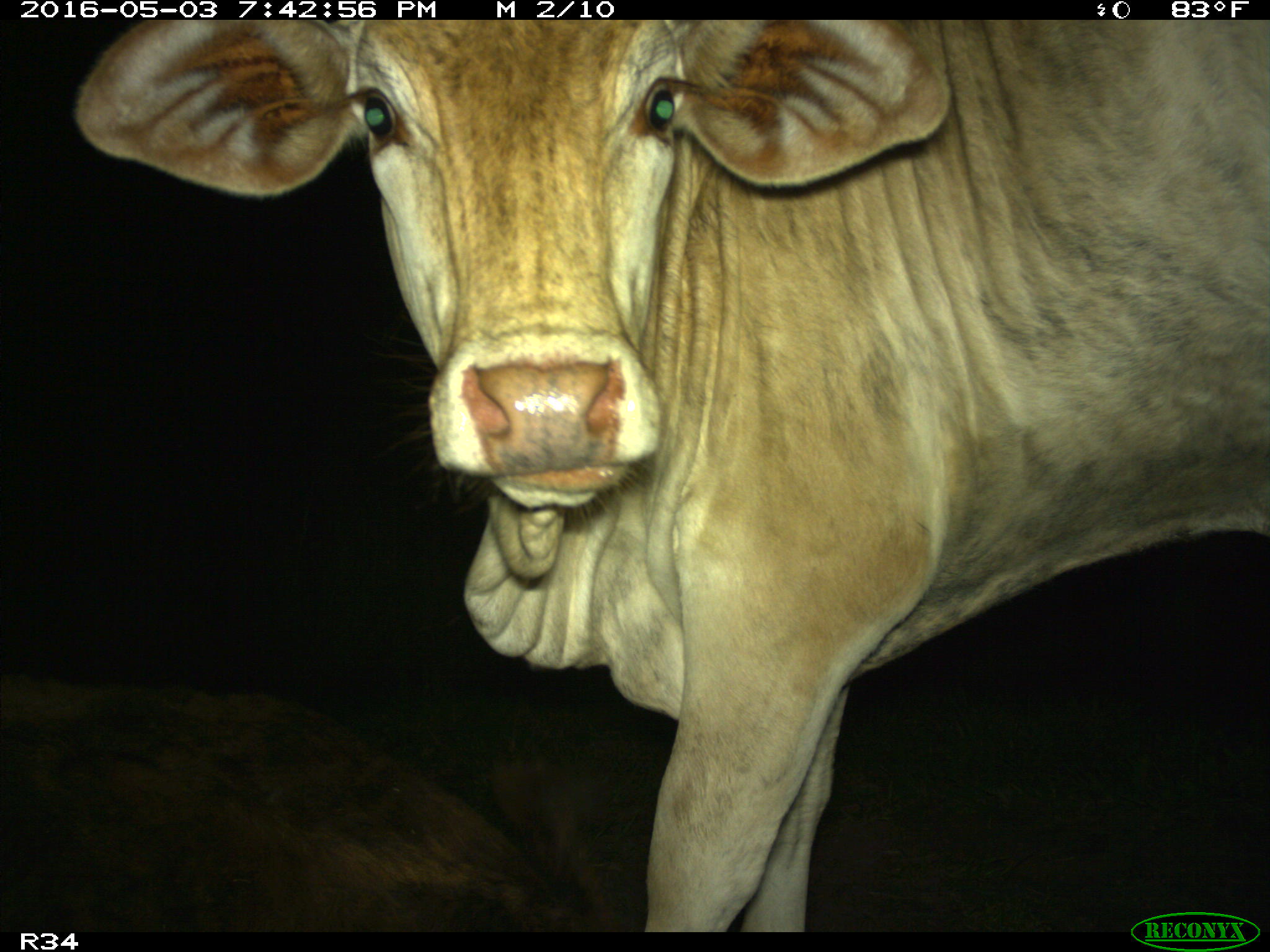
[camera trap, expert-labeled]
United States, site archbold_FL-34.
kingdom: Animalia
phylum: Chordata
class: Mammalia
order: Artiodactyla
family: Bovidae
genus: Bos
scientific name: Bos taurus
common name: domestic cow